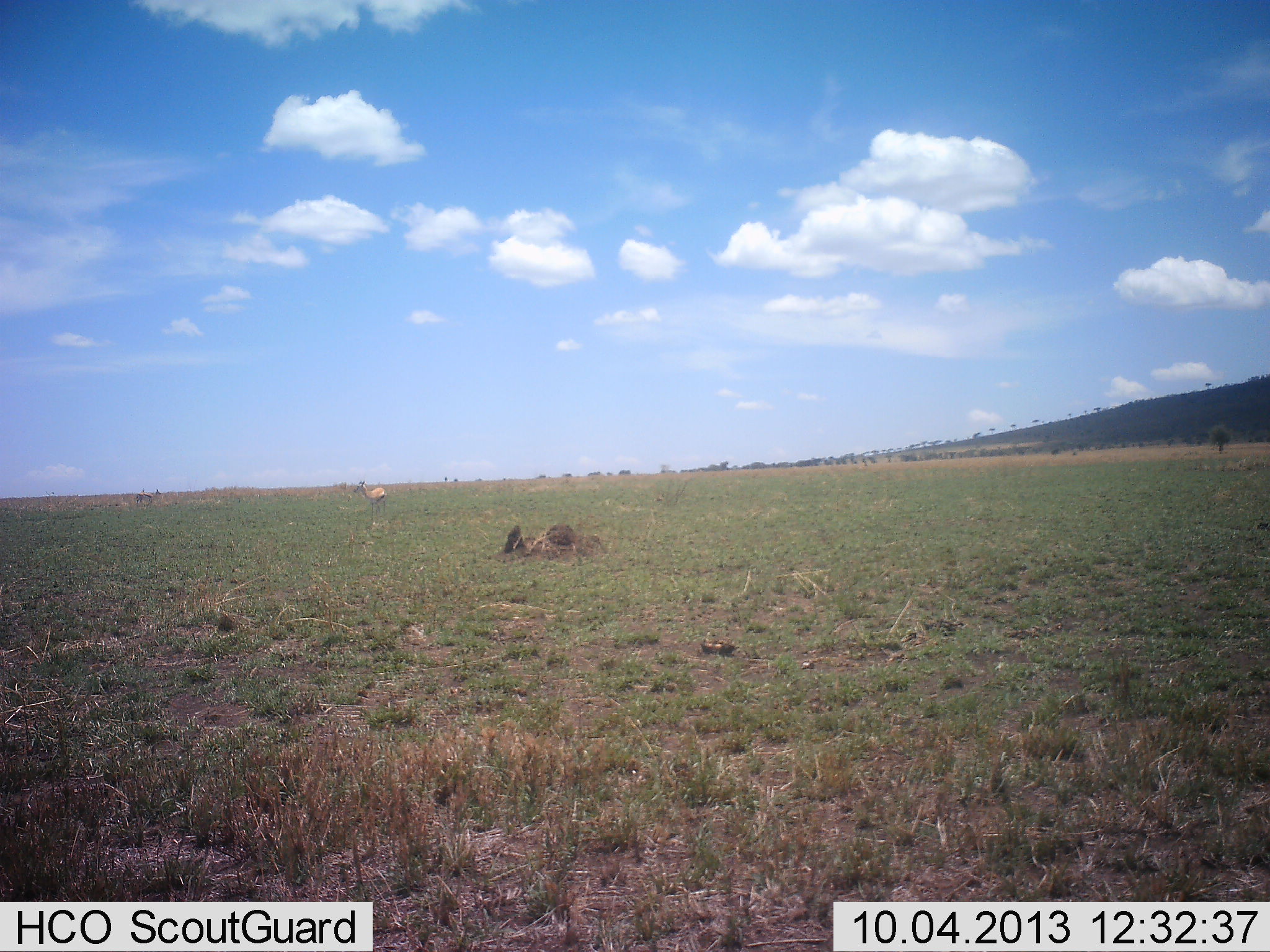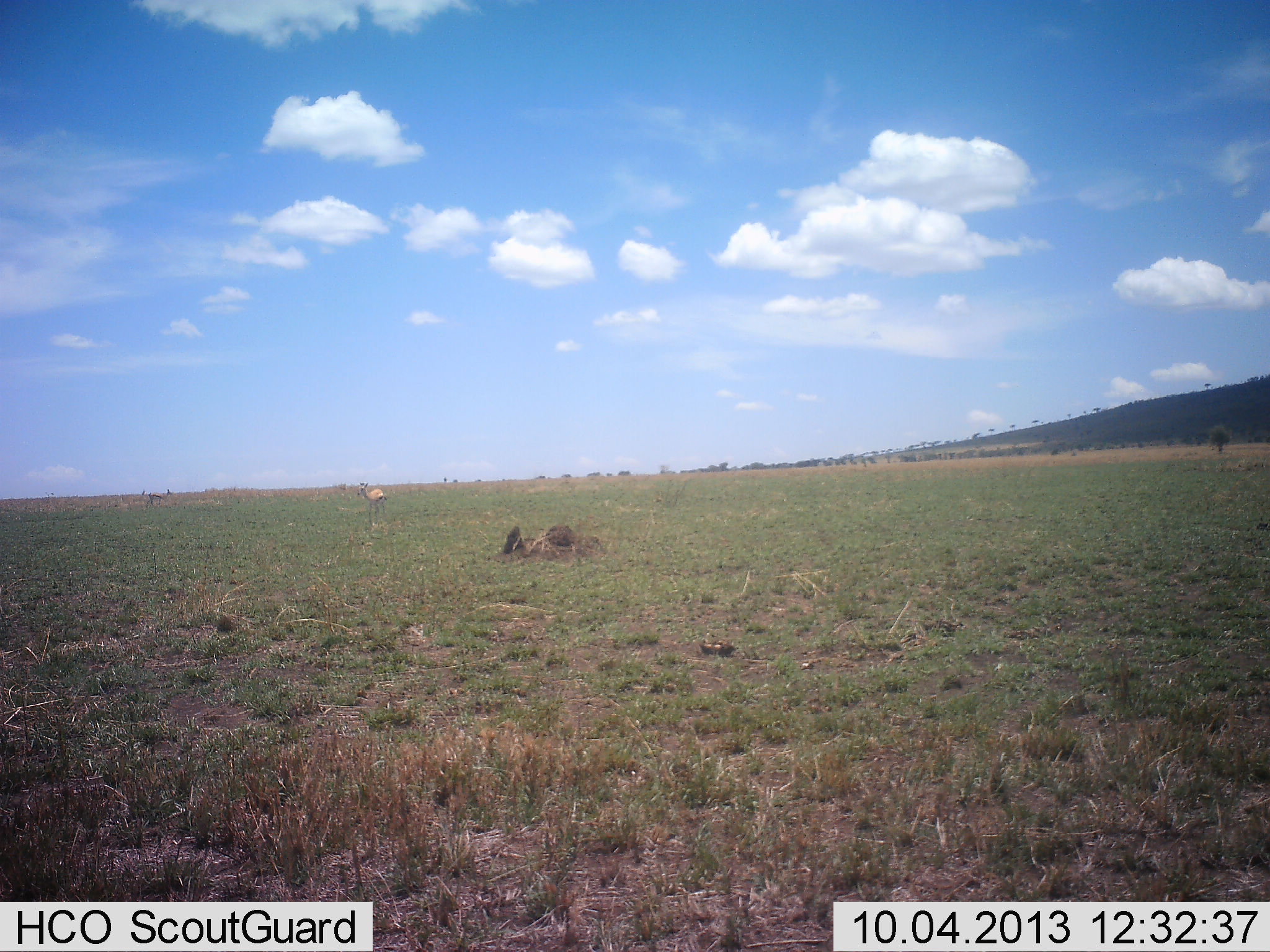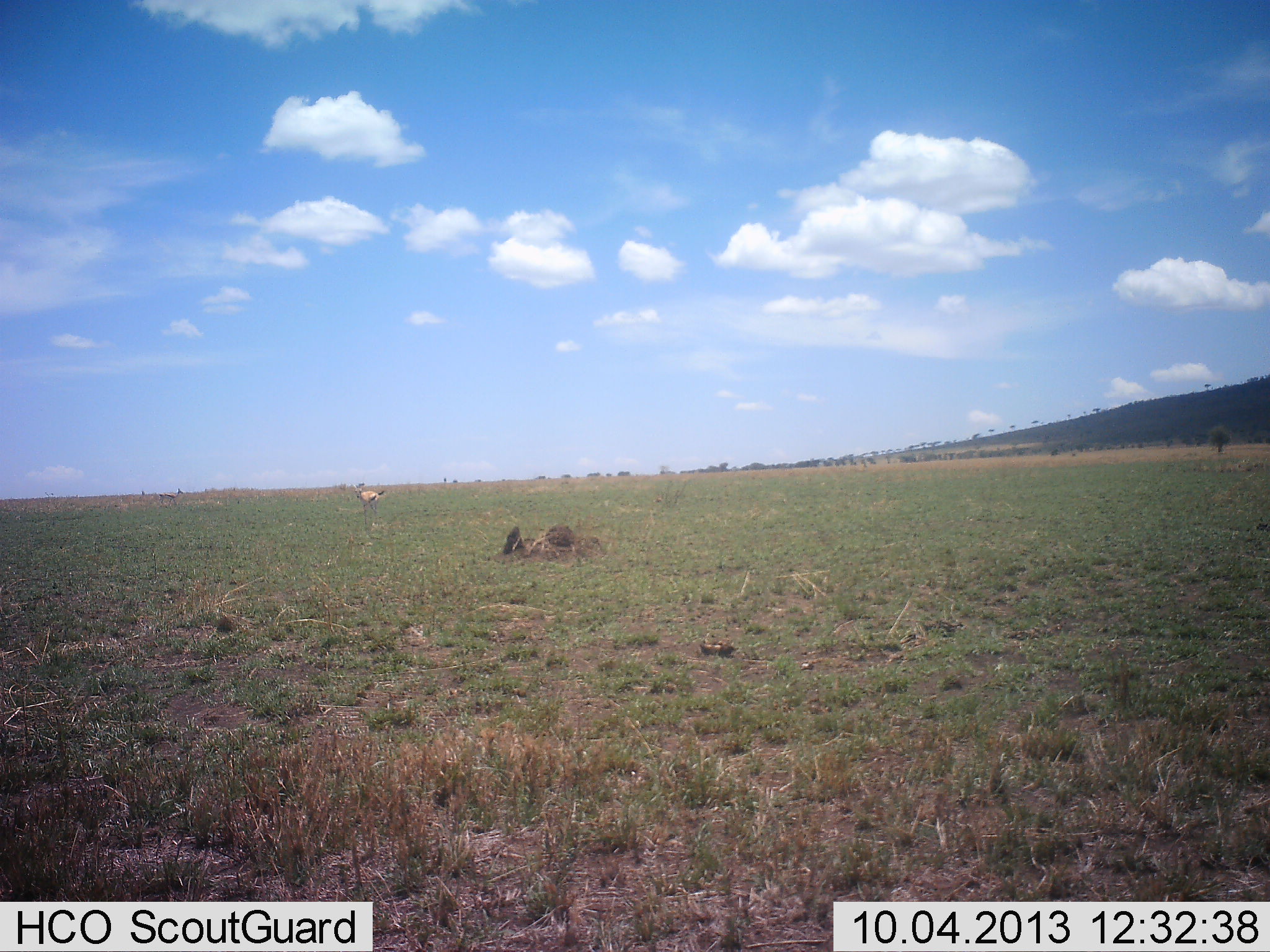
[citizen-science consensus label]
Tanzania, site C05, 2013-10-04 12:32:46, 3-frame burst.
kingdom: Animalia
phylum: Chordata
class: Mammalia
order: Artiodactyla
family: Bovidae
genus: Eudorcas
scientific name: Eudorcas thomsonii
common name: thomson's gazelle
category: gazellethomsons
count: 2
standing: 60%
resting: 0%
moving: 67%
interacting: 0%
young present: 0%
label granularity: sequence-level